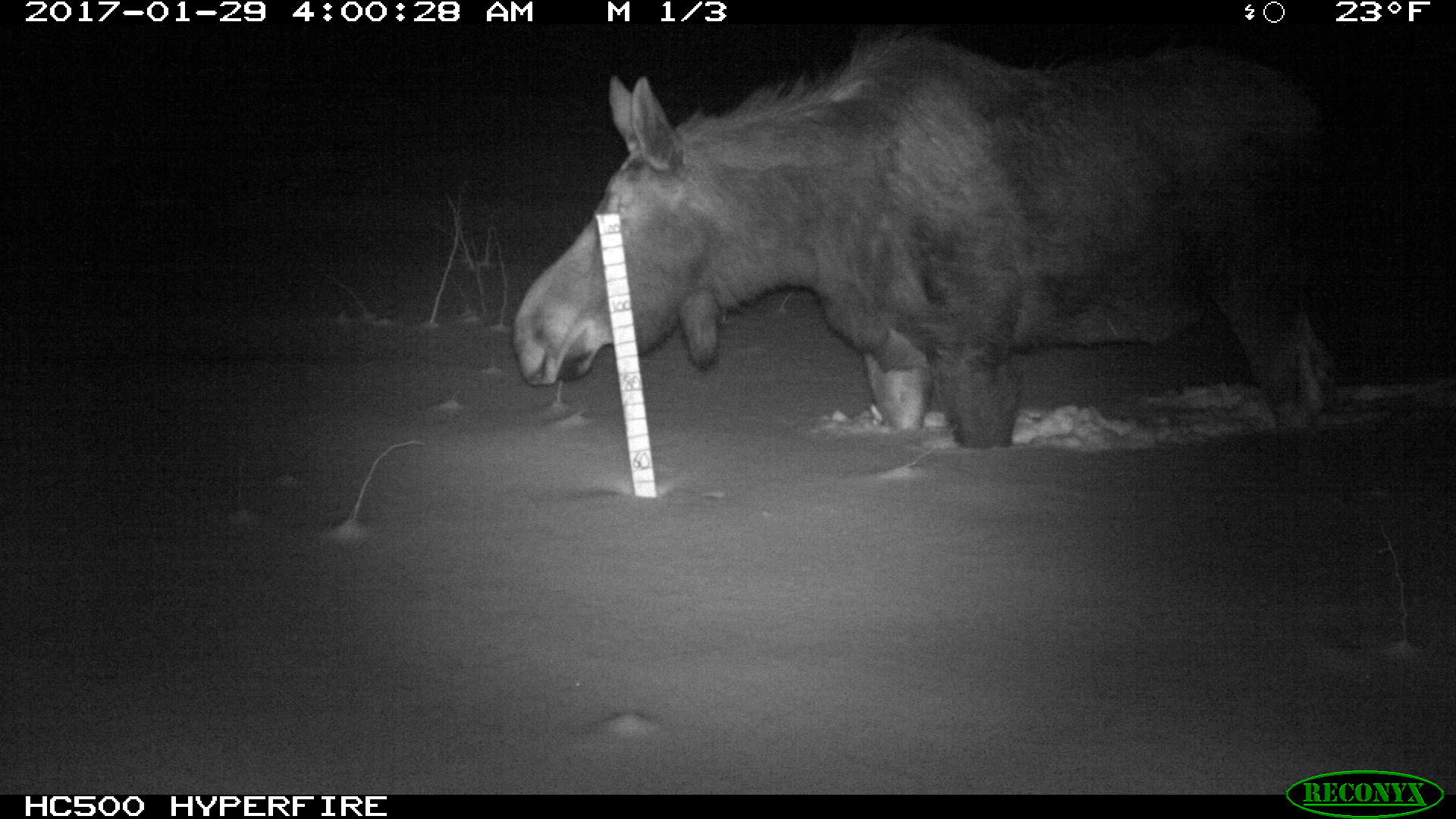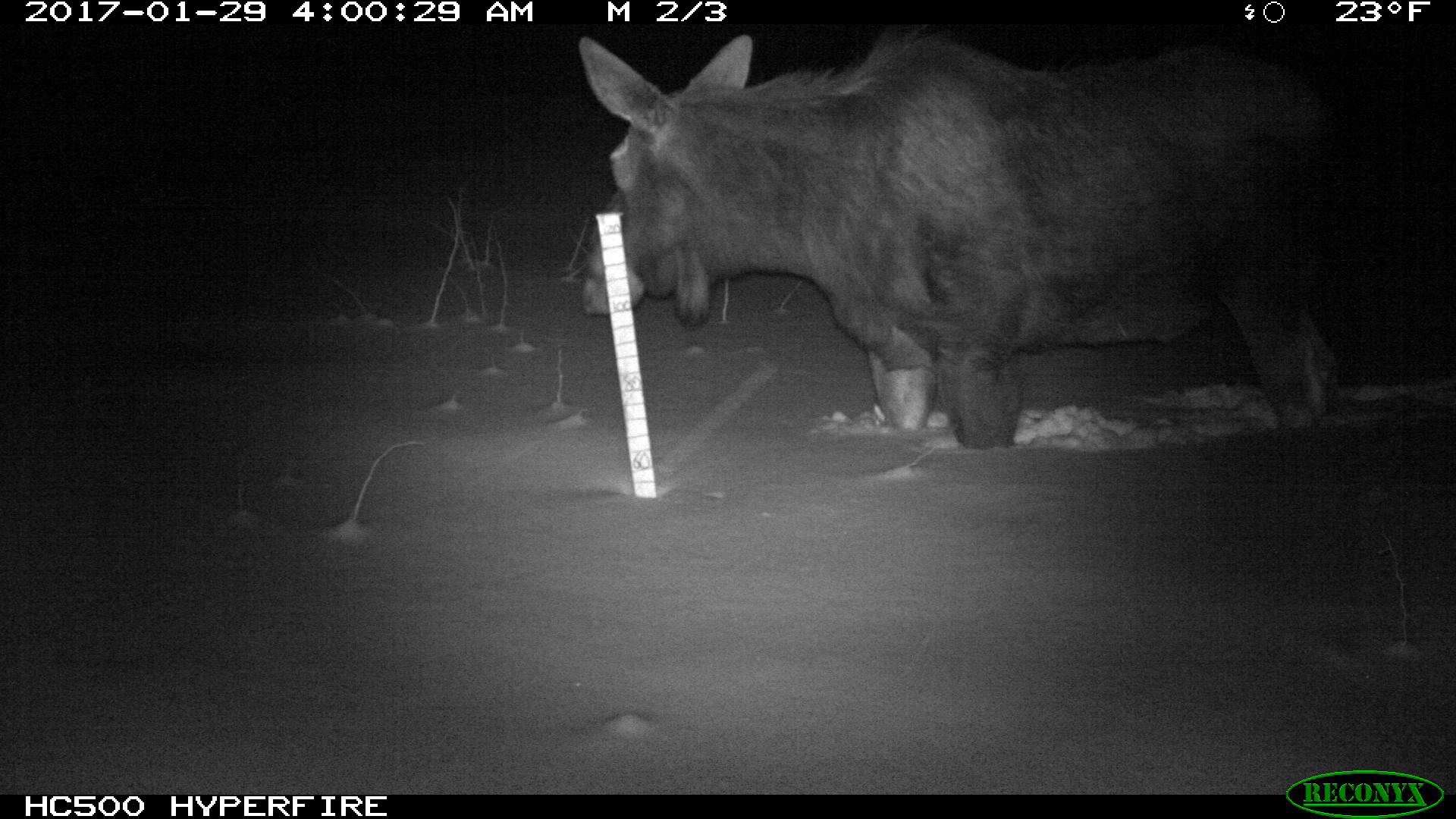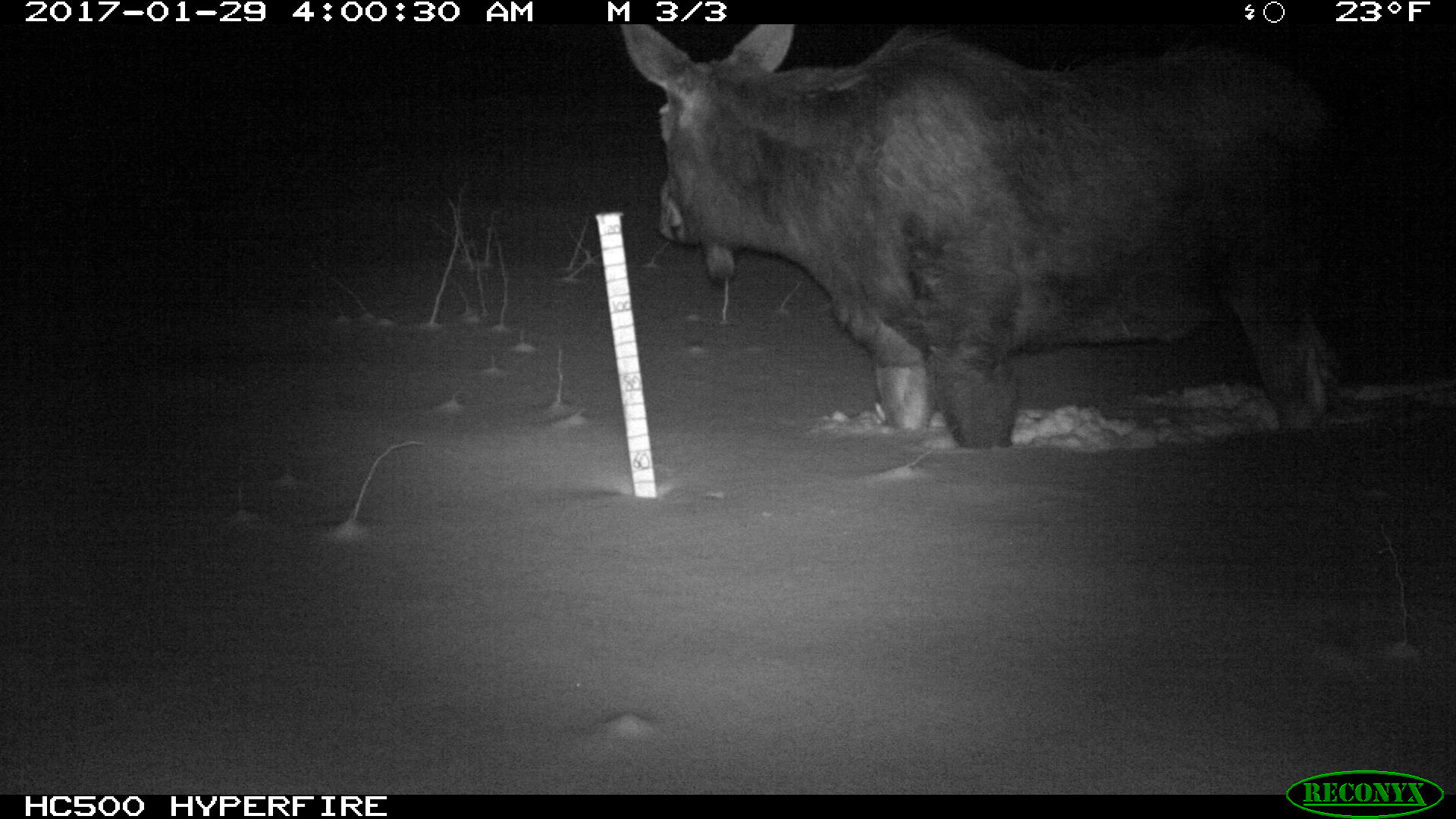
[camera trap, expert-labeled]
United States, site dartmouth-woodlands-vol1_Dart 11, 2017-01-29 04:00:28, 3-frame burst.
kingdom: Animalia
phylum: Chordata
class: Mammalia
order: Artiodactyla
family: Cervidae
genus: Alces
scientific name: Alces alces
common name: moose